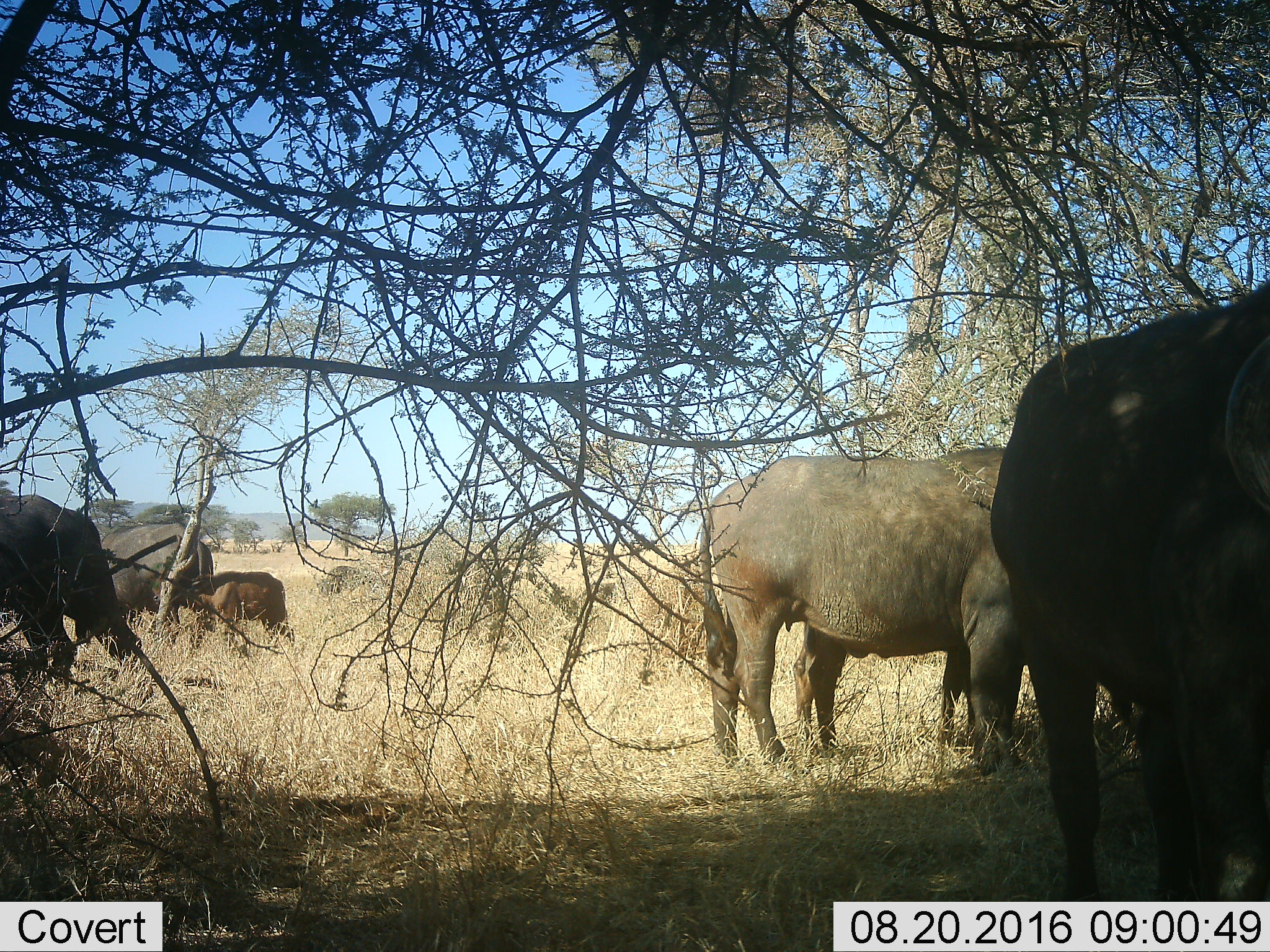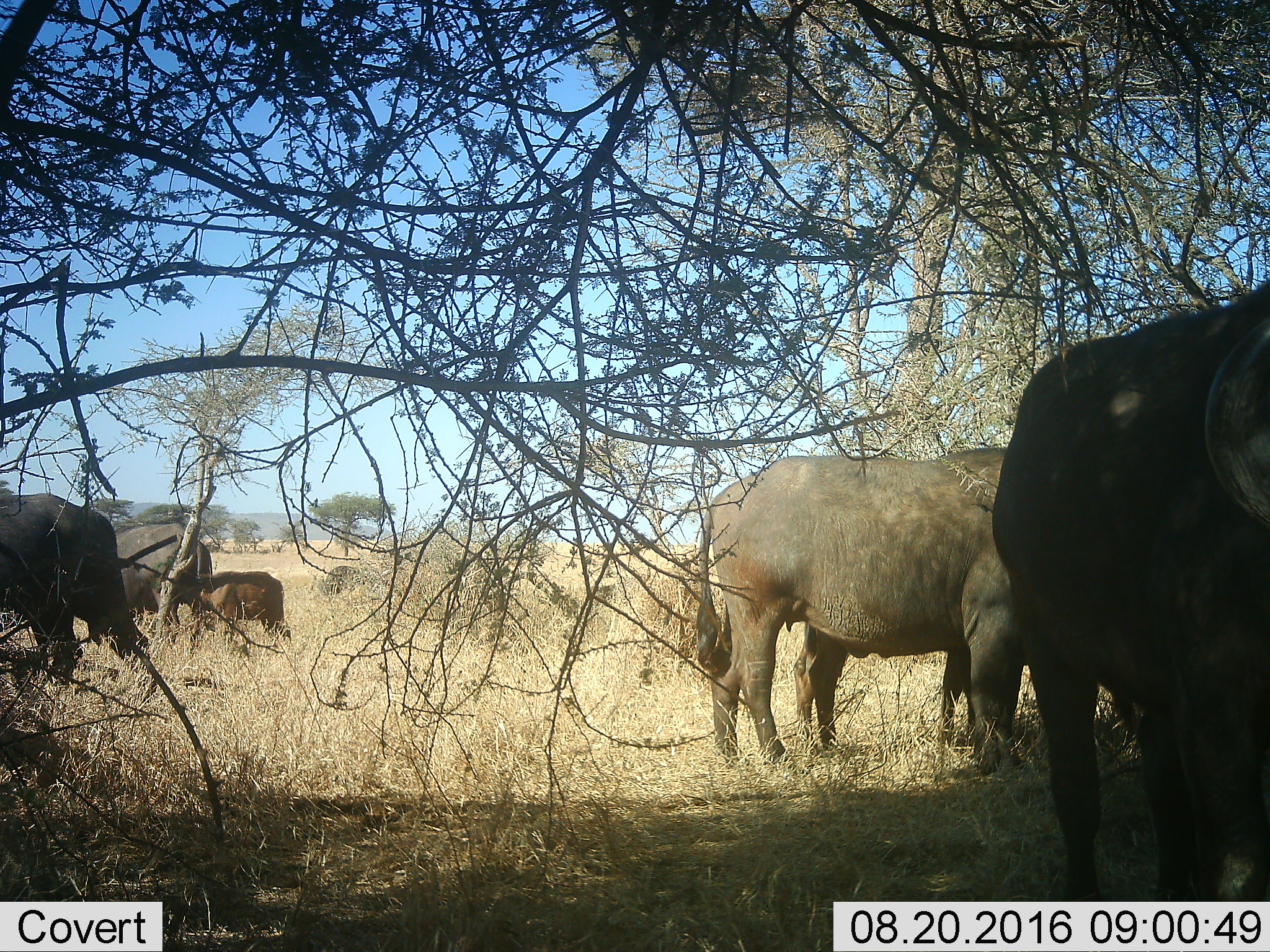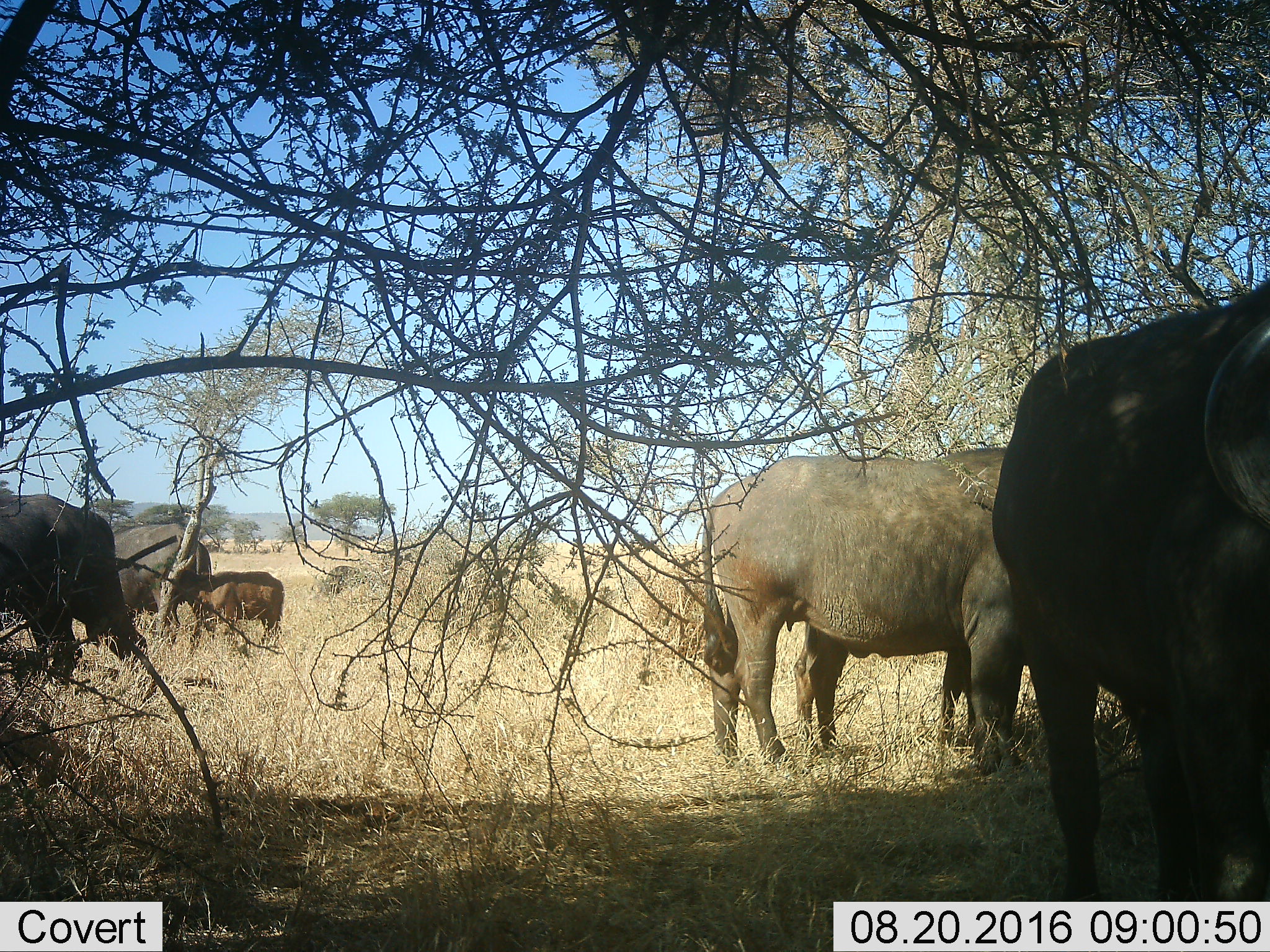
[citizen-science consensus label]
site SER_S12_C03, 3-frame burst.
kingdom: Animalia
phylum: Chordata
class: Mammalia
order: Artiodactyla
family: Bovidae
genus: Syncerus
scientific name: Syncerus caffer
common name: african buffalo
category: buffalo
Buffalo (african buffalo) (Syncerus caffer), count 7. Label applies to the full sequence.